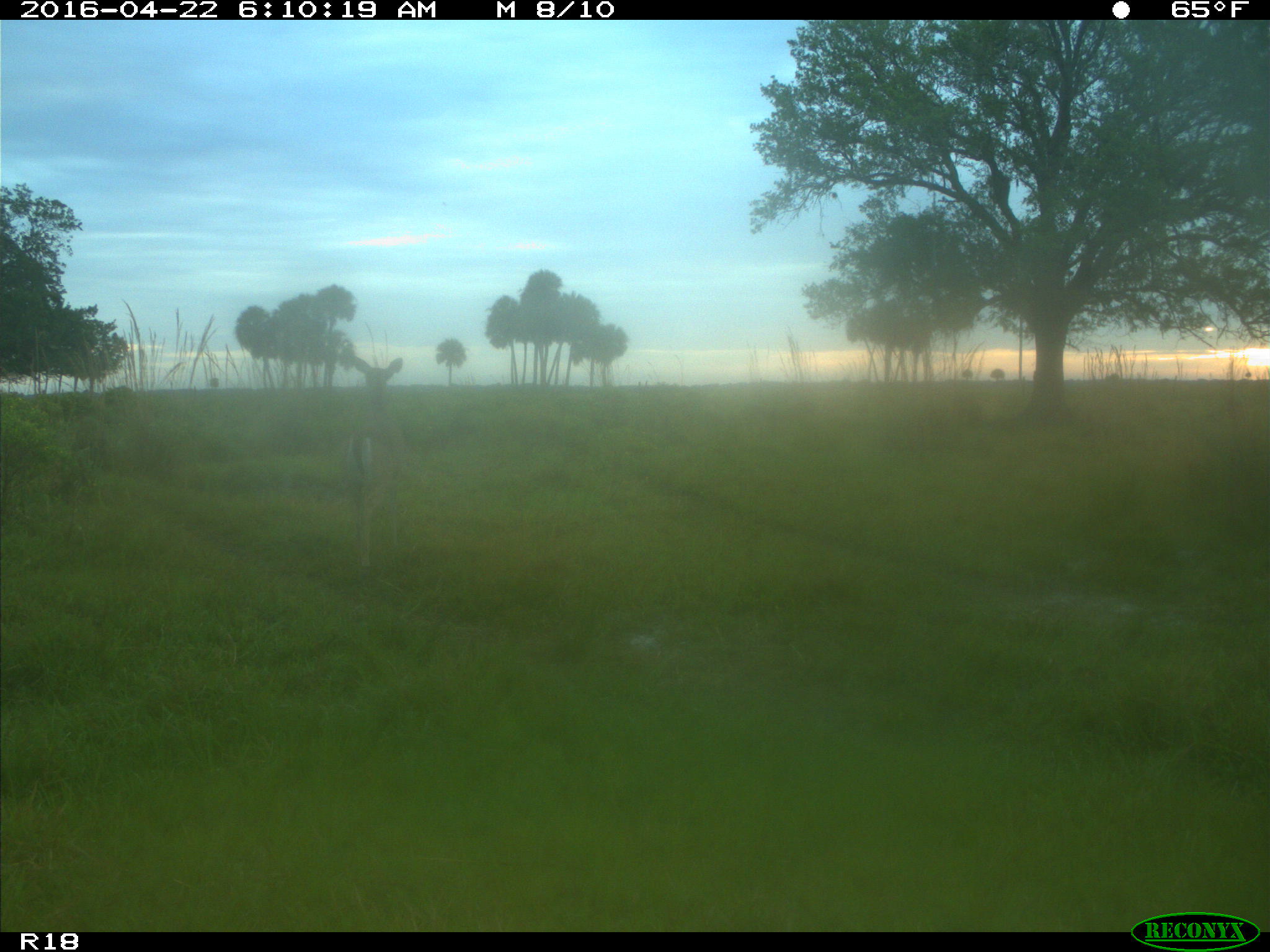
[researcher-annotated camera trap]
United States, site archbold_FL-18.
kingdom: Animalia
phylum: Chordata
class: Mammalia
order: Artiodactyla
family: Cervidae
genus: Odocoileus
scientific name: Odocoileus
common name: deer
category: unidentified deer